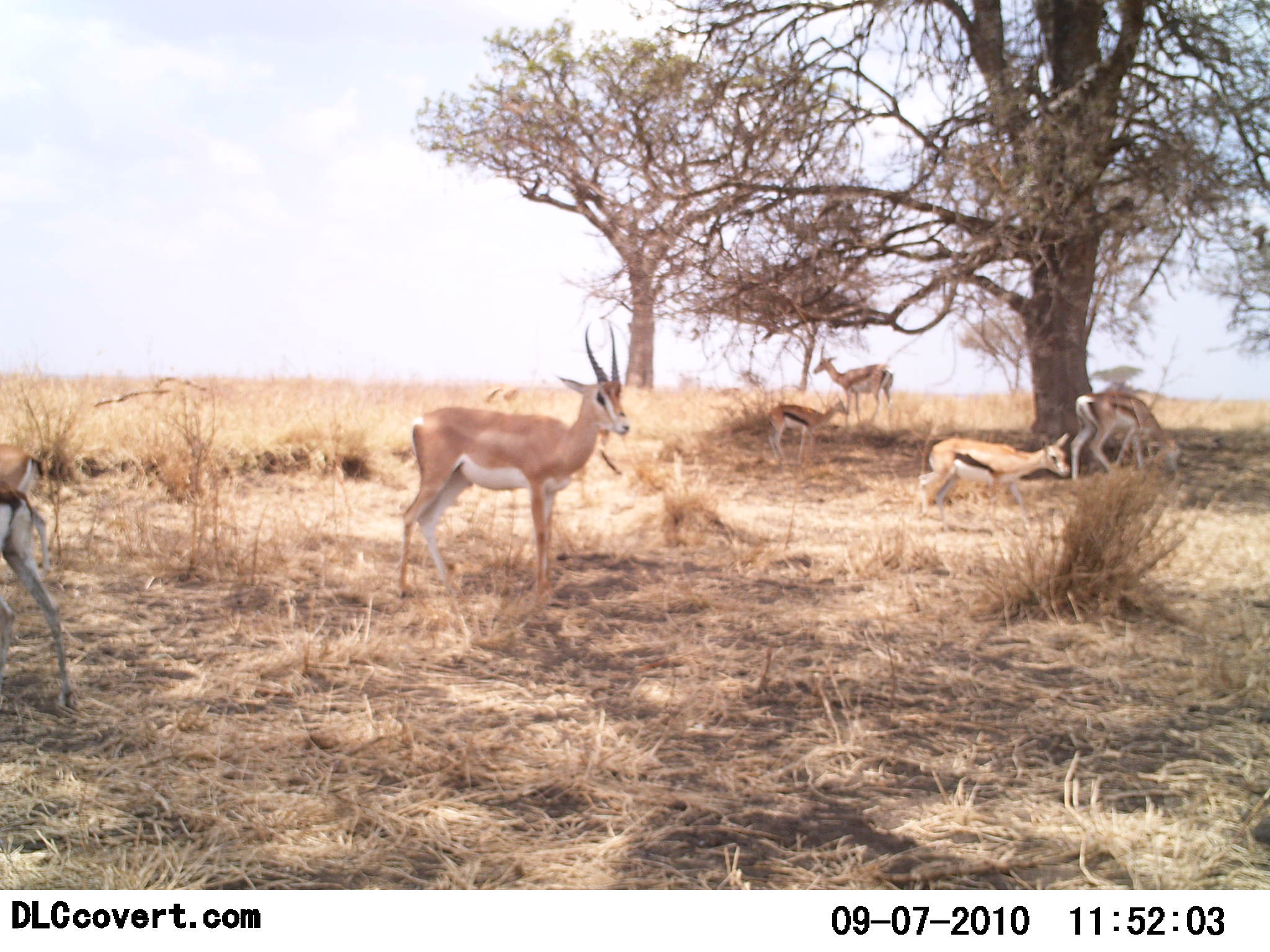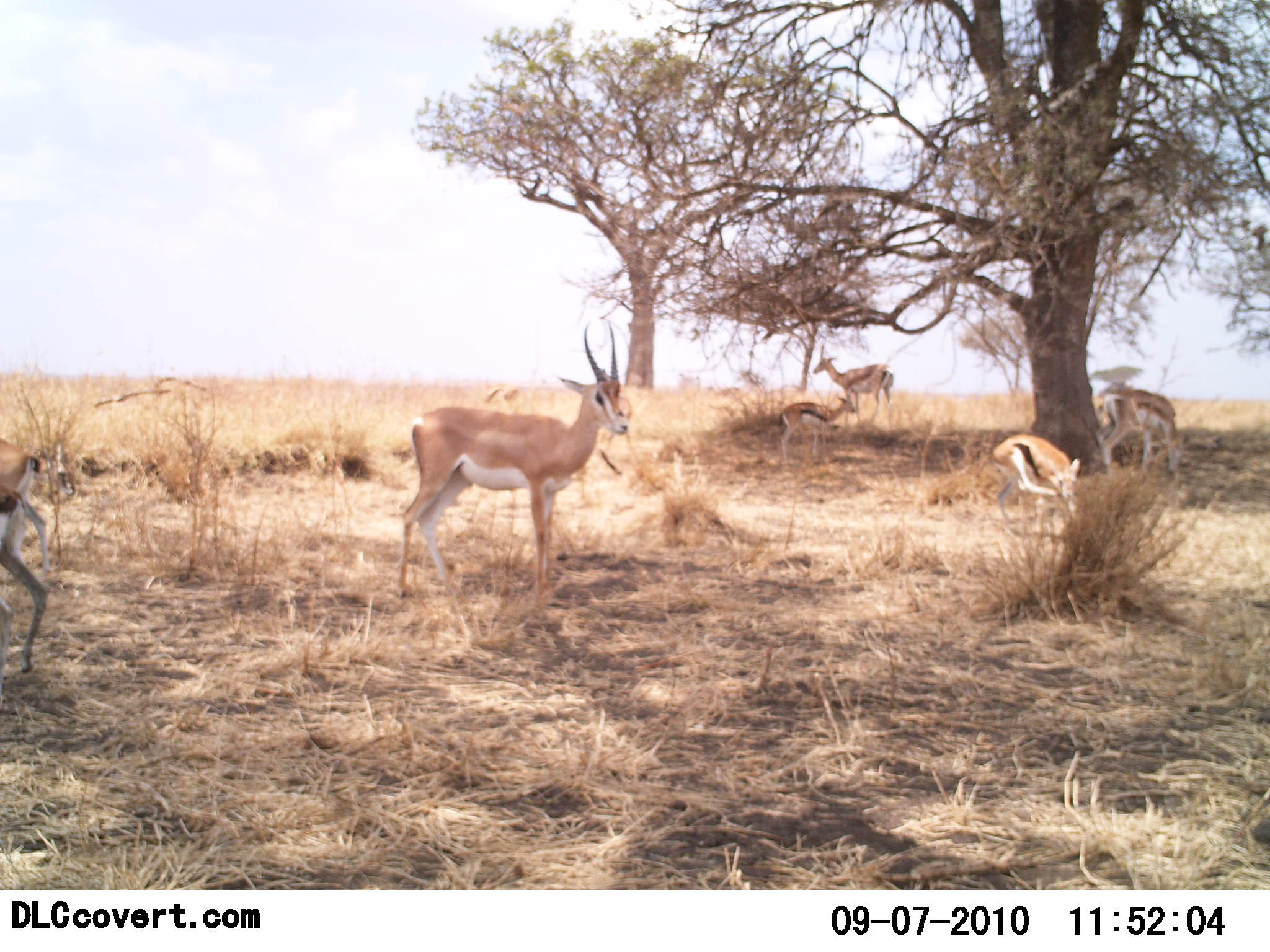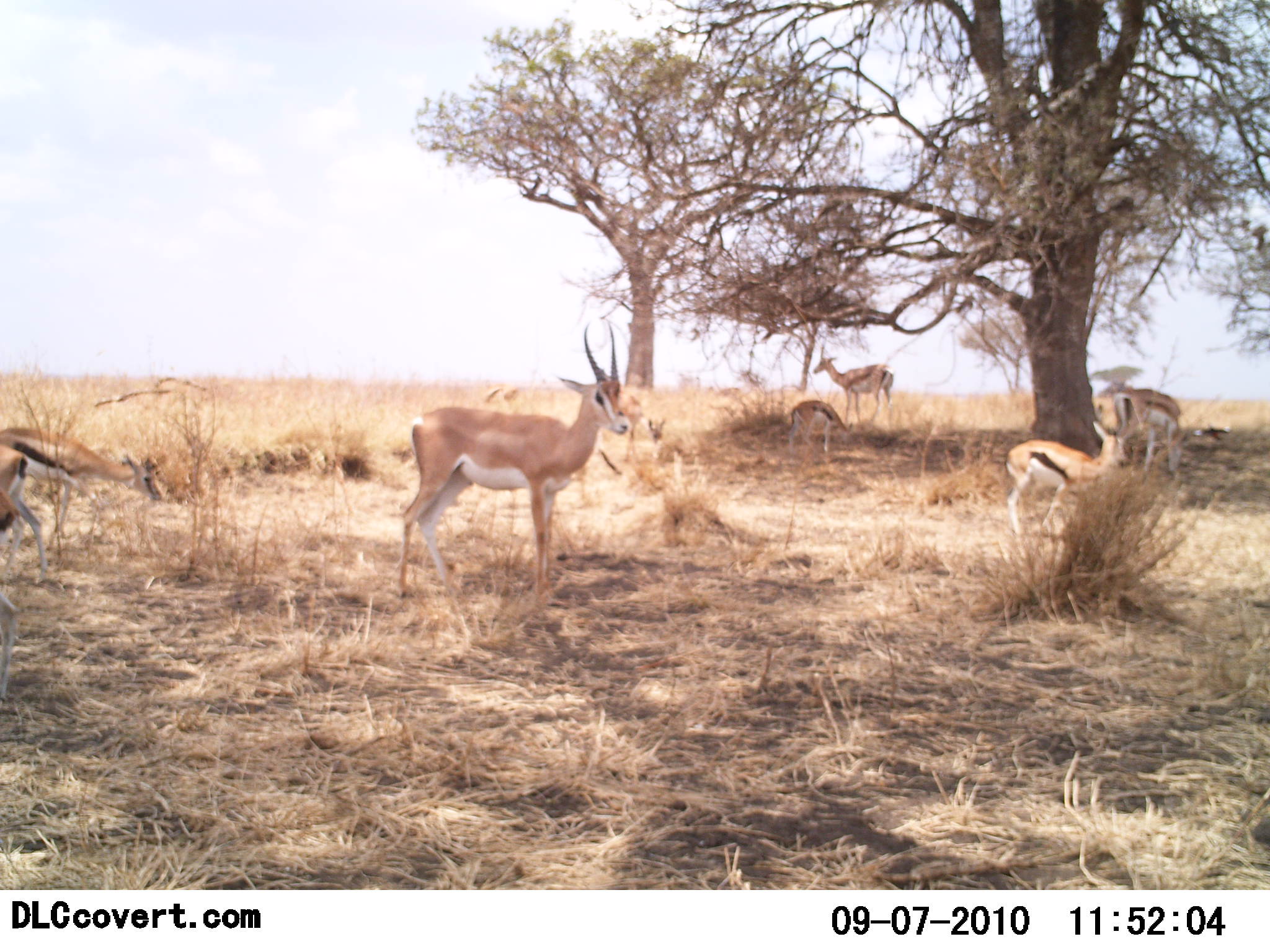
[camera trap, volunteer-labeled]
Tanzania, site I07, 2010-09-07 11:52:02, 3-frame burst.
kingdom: Animalia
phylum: Chordata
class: Mammalia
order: Artiodactyla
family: Bovidae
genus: Nanger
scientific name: Nanger granti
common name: grant's gazelle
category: gazellegrants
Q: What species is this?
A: Gazellegrants (grant's gazelle) (Nanger granti).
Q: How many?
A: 1.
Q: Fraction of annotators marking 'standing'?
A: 89%.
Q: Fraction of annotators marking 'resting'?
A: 6%.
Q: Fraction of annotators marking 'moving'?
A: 22%.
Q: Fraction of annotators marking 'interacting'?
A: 6%.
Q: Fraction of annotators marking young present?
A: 6%.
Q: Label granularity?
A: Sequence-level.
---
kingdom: Animalia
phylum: Chordata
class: Mammalia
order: Artiodactyla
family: Bovidae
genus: Eudorcas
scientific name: Eudorcas thomsonii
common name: thomson's gazelle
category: gazellethomsons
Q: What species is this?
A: Gazellethomsons (thomson's gazelle) (Eudorcas thomsonii).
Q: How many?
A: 6.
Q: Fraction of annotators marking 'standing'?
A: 76%.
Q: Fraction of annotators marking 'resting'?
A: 6%.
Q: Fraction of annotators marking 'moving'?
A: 41%.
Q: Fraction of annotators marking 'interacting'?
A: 6%.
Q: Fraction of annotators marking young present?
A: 18%.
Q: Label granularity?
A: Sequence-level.